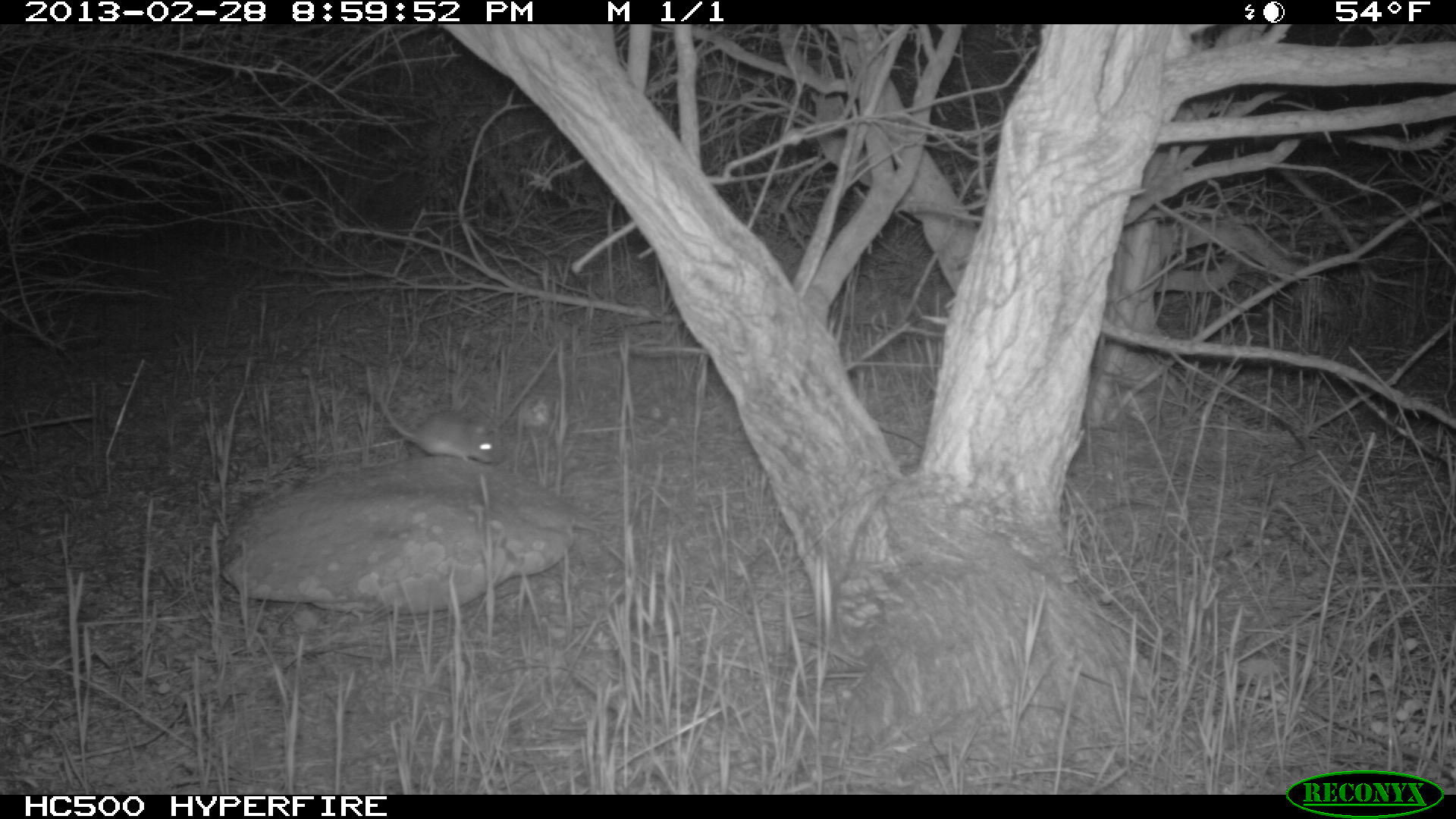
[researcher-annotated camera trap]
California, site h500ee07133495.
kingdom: Animalia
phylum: Chordata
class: Mammalia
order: Rodentia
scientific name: Rodentia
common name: rodent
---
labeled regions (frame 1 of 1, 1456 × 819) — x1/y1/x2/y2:
rodent: 372/385/503/466